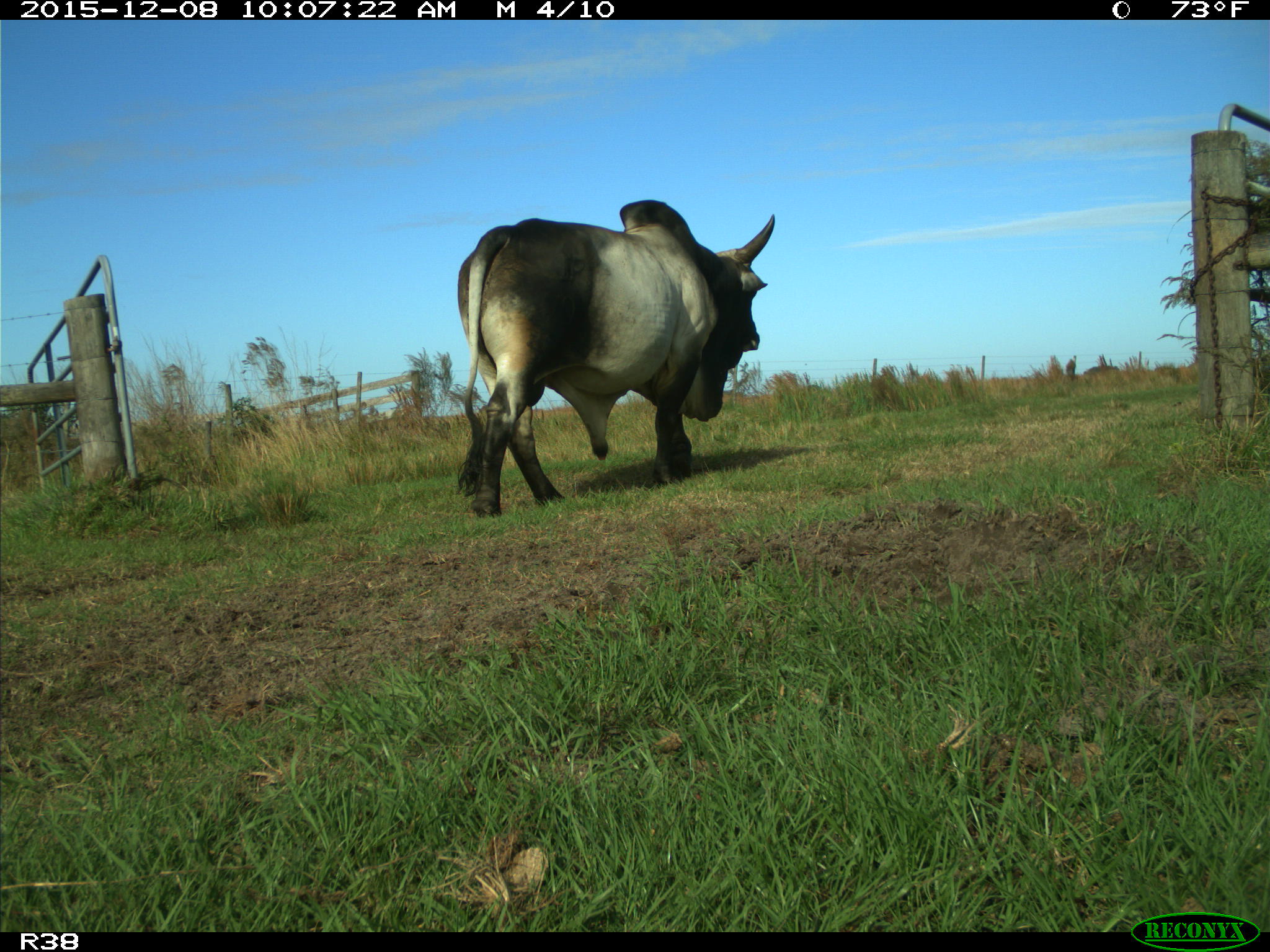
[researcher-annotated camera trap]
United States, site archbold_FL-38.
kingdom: Animalia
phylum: Chordata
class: Mammalia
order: Artiodactyla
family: Bovidae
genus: Bos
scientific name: Bos taurus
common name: domestic cow